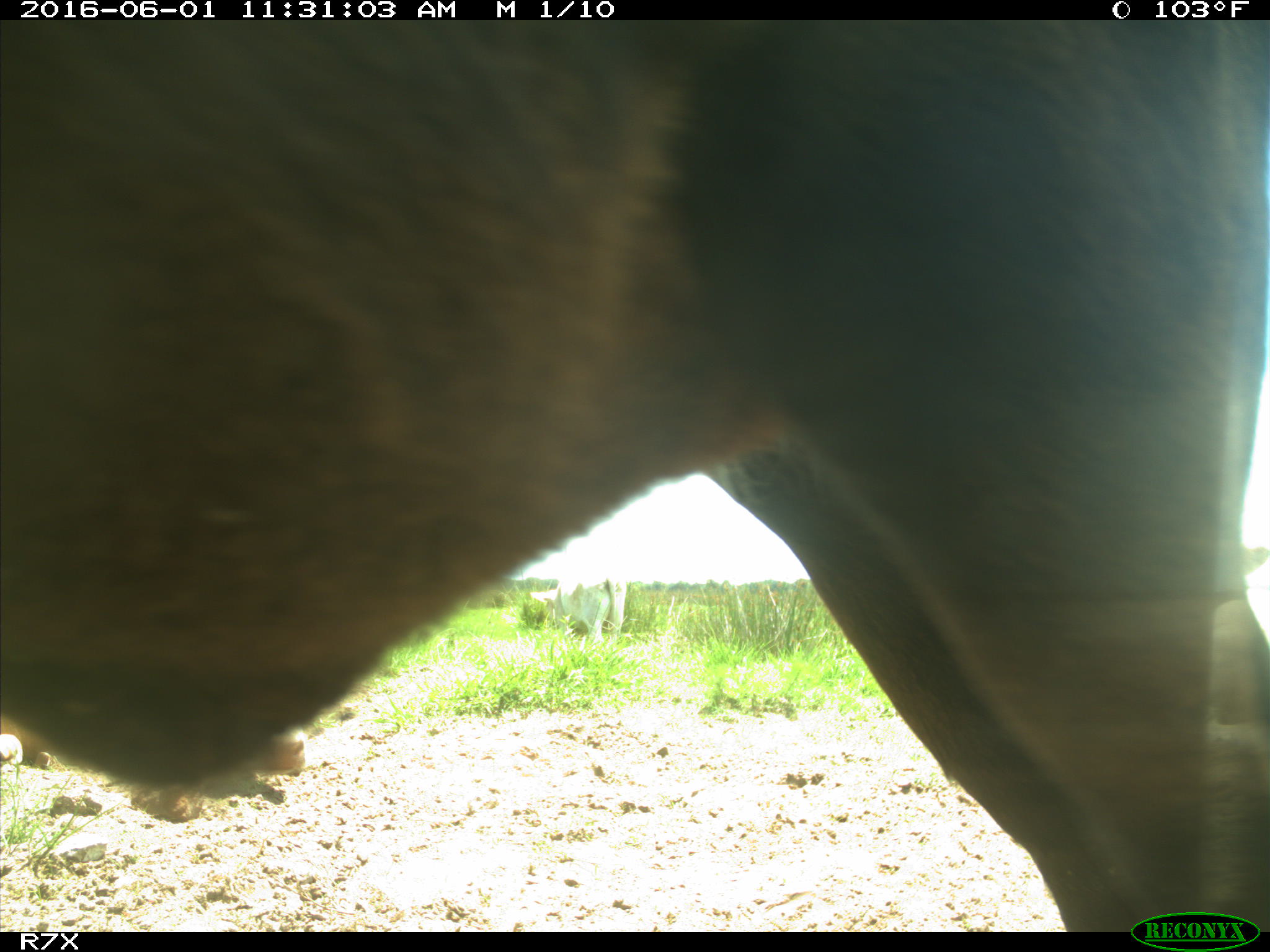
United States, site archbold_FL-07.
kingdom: Animalia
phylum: Chordata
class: Mammalia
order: Artiodactyla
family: Bovidae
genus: Bos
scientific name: Bos taurus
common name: domestic cow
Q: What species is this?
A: Bos taurus (domestic cow).